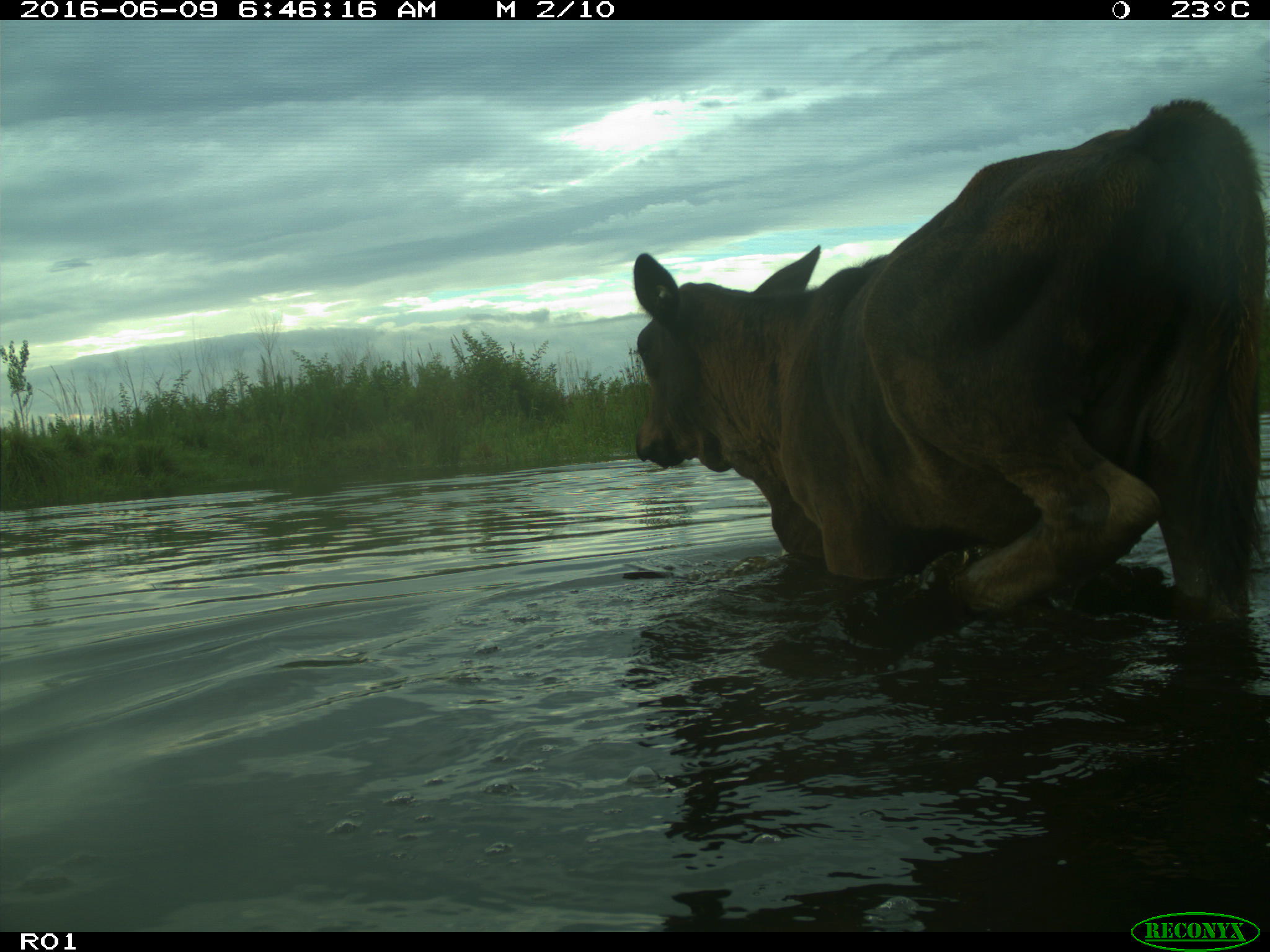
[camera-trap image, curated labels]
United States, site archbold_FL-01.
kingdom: Animalia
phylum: Chordata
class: Mammalia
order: Artiodactyla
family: Bovidae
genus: Bos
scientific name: Bos taurus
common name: domestic cow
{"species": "Bos taurus (domestic cow)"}